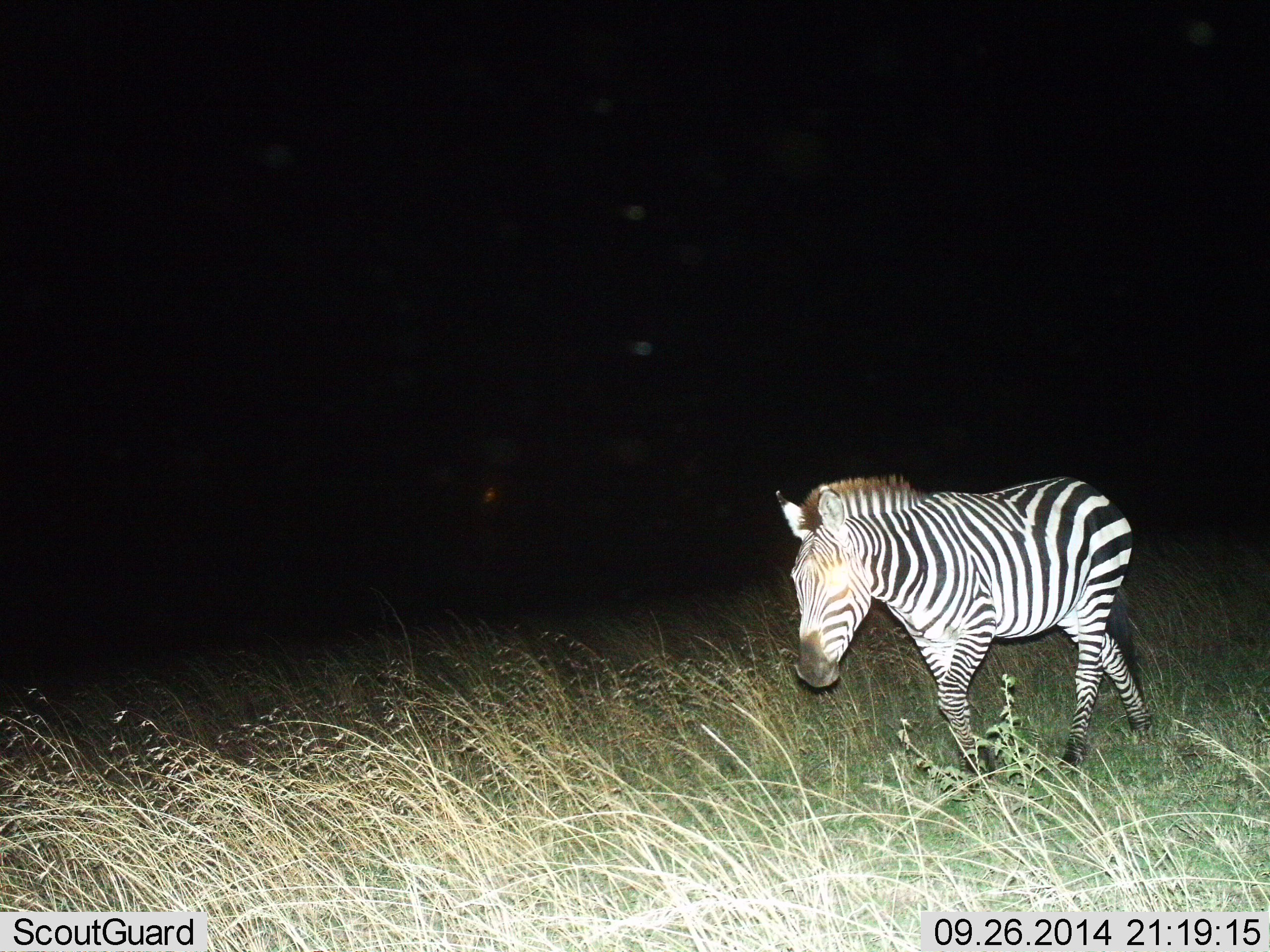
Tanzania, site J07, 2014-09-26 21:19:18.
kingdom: Animalia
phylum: Chordata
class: Mammalia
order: Perissodactyla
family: Equidae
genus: Equus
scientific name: Equus quagga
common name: plains zebra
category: zebra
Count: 1.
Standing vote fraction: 10%.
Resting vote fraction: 0%.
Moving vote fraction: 90%.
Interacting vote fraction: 0%.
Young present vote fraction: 0%.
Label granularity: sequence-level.